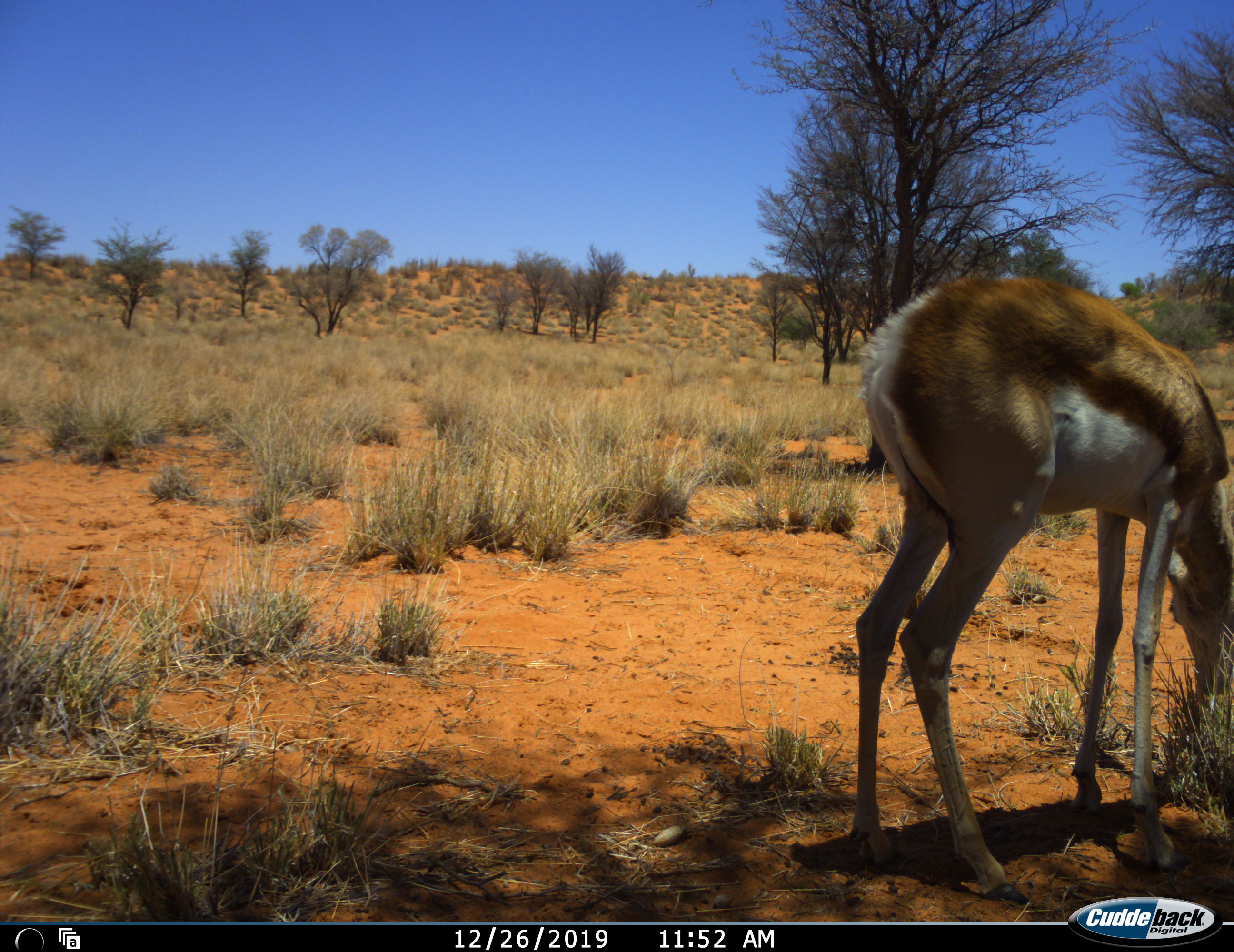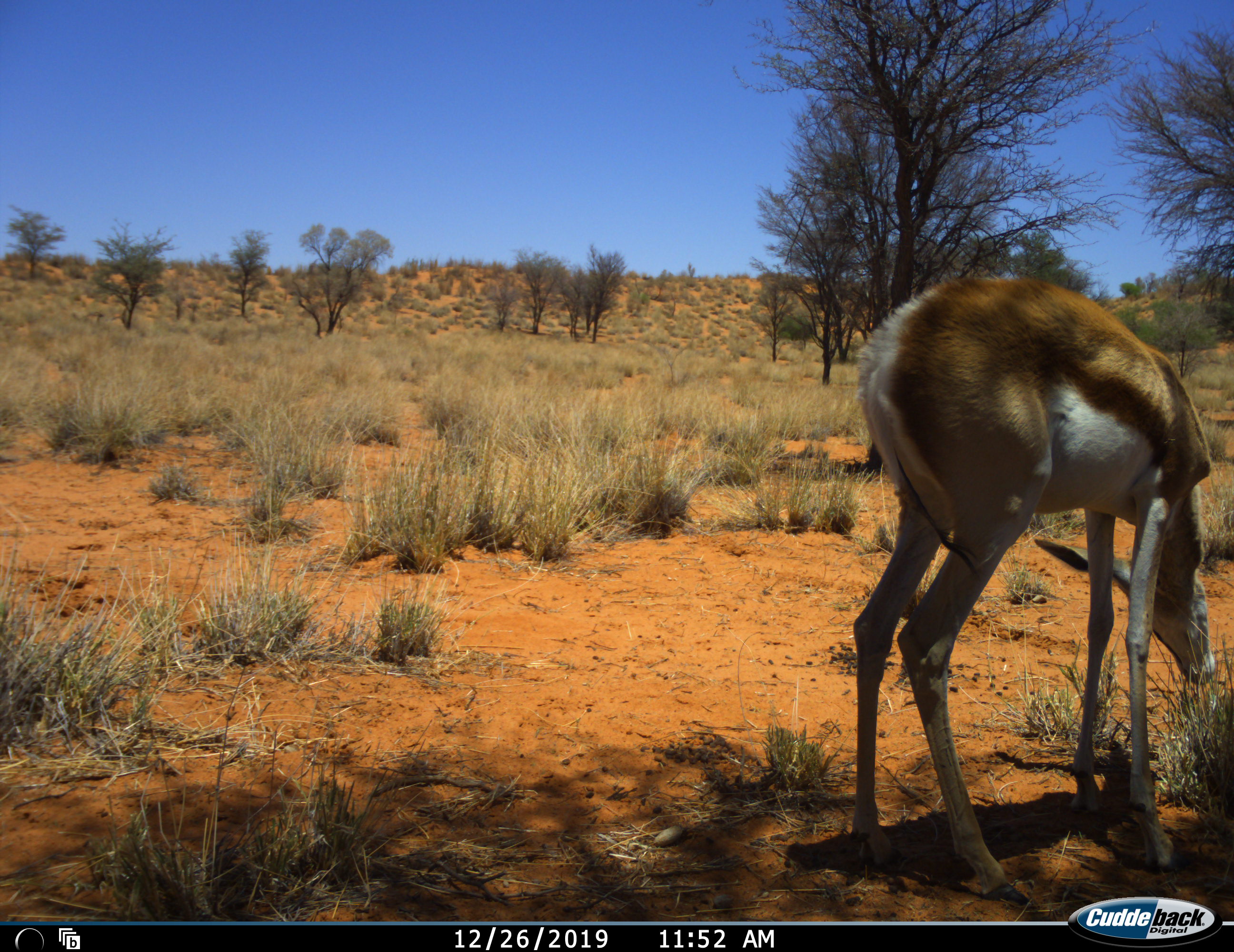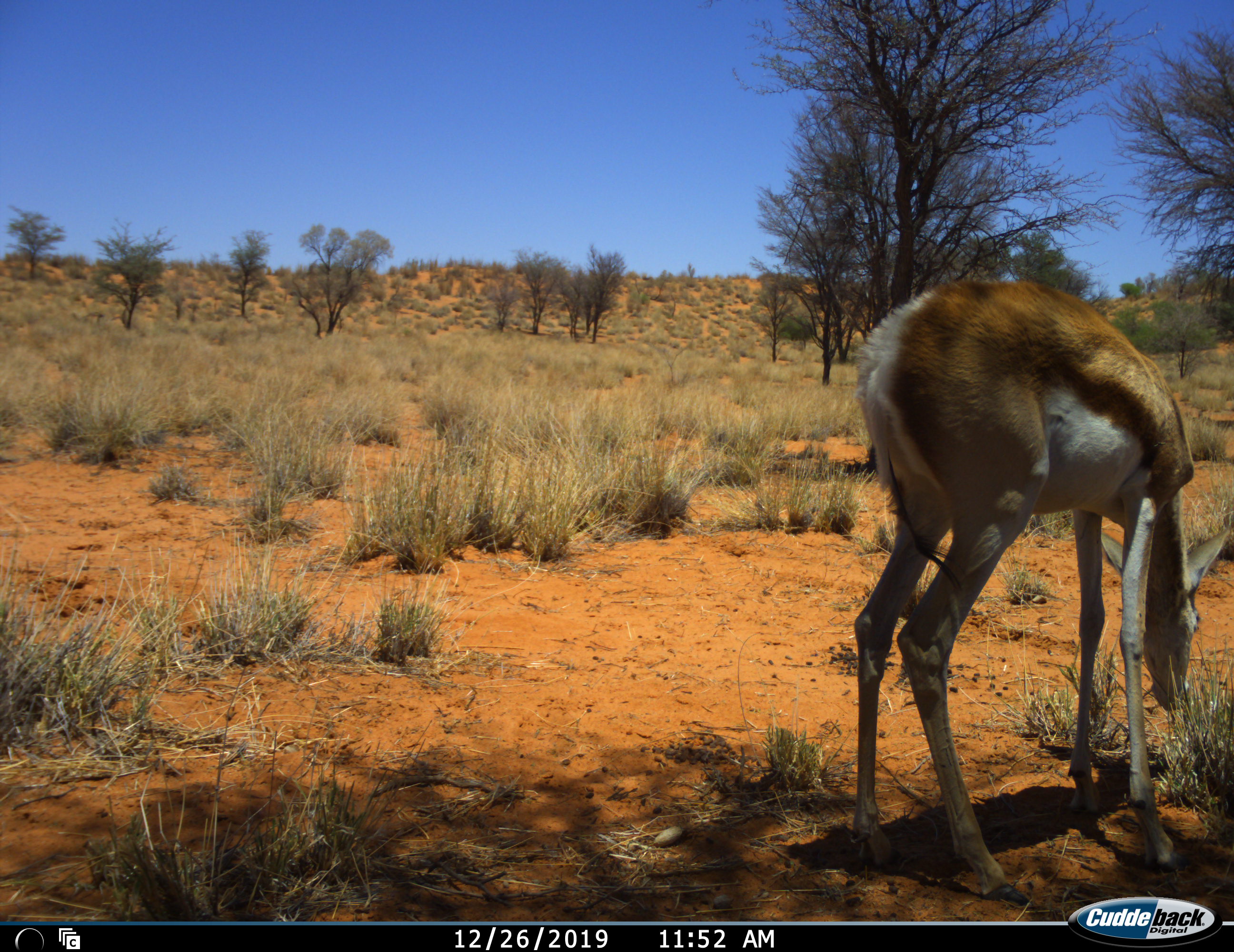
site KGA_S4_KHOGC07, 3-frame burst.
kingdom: Animalia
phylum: Chordata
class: Mammalia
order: Artiodactyla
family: Bovidae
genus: Antidorcas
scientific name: Antidorcas marsupialis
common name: springbok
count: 1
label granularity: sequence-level